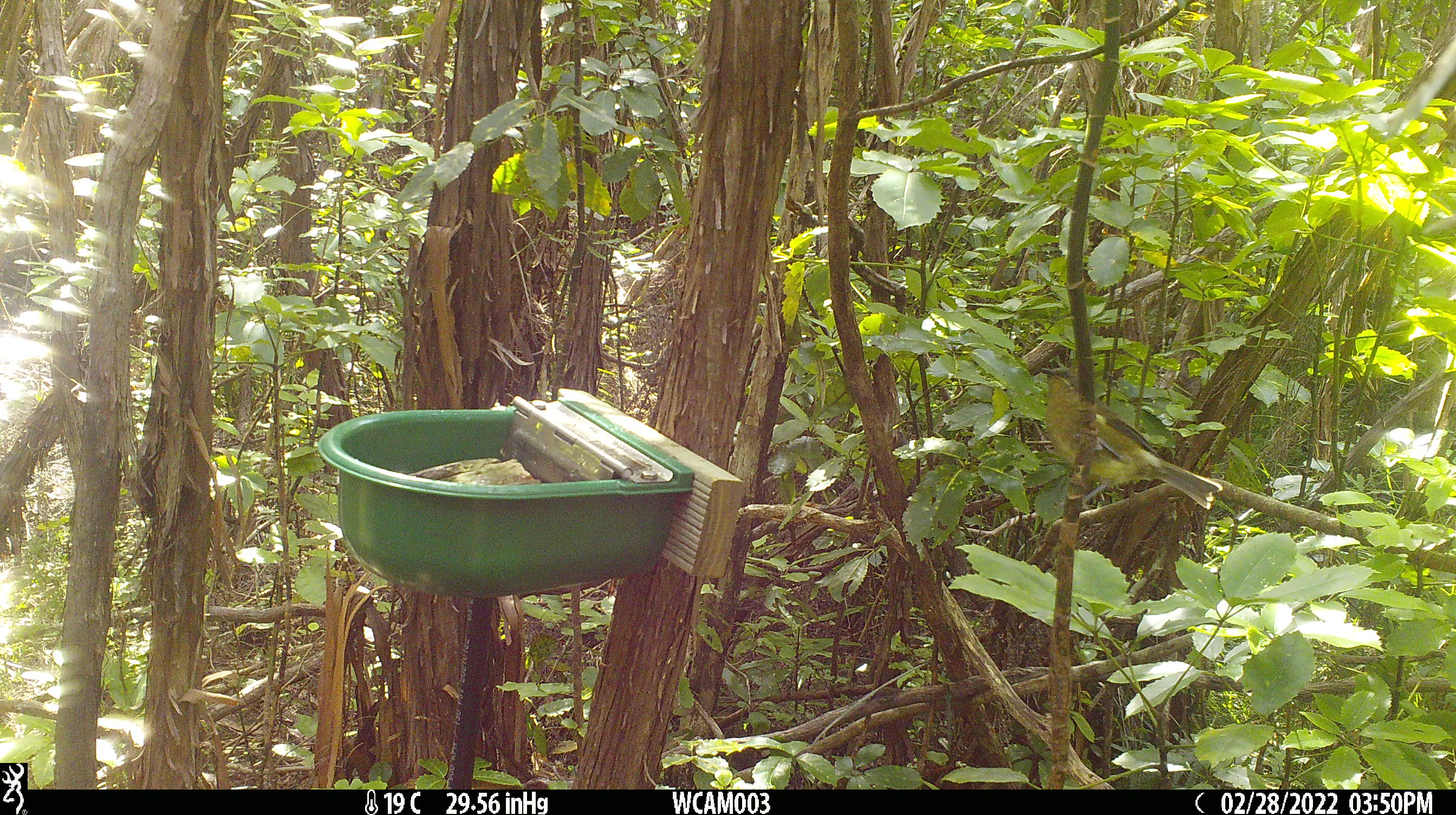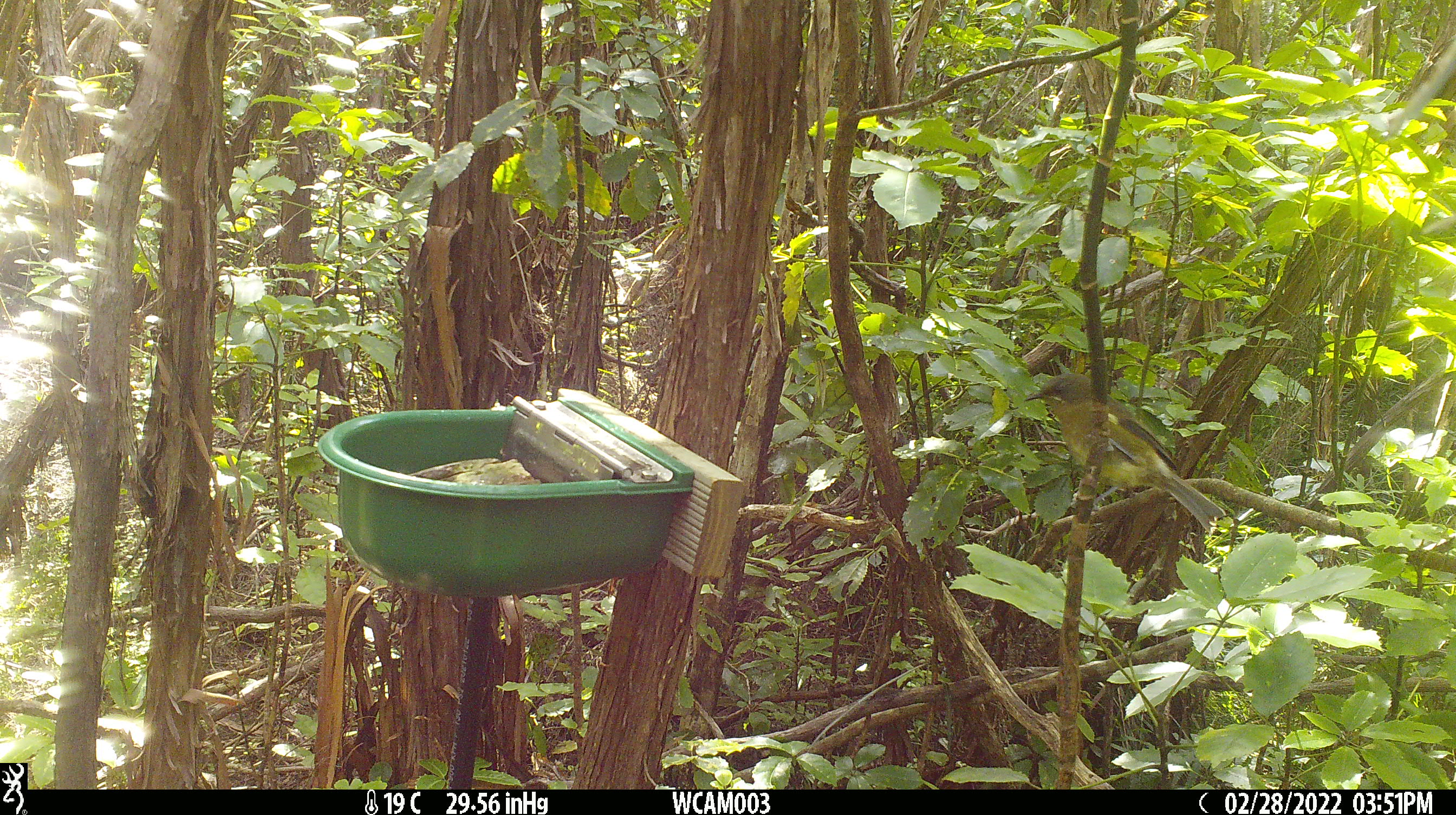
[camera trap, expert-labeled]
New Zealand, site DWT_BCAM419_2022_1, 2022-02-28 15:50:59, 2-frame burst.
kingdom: Animalia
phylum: Chordata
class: Aves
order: Passeriformes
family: Meliphagidae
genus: Anthornis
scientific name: Anthornis melanura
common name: new zealand bellbird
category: bellbird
Bellbird (new zealand bellbird) (Anthornis melanura).